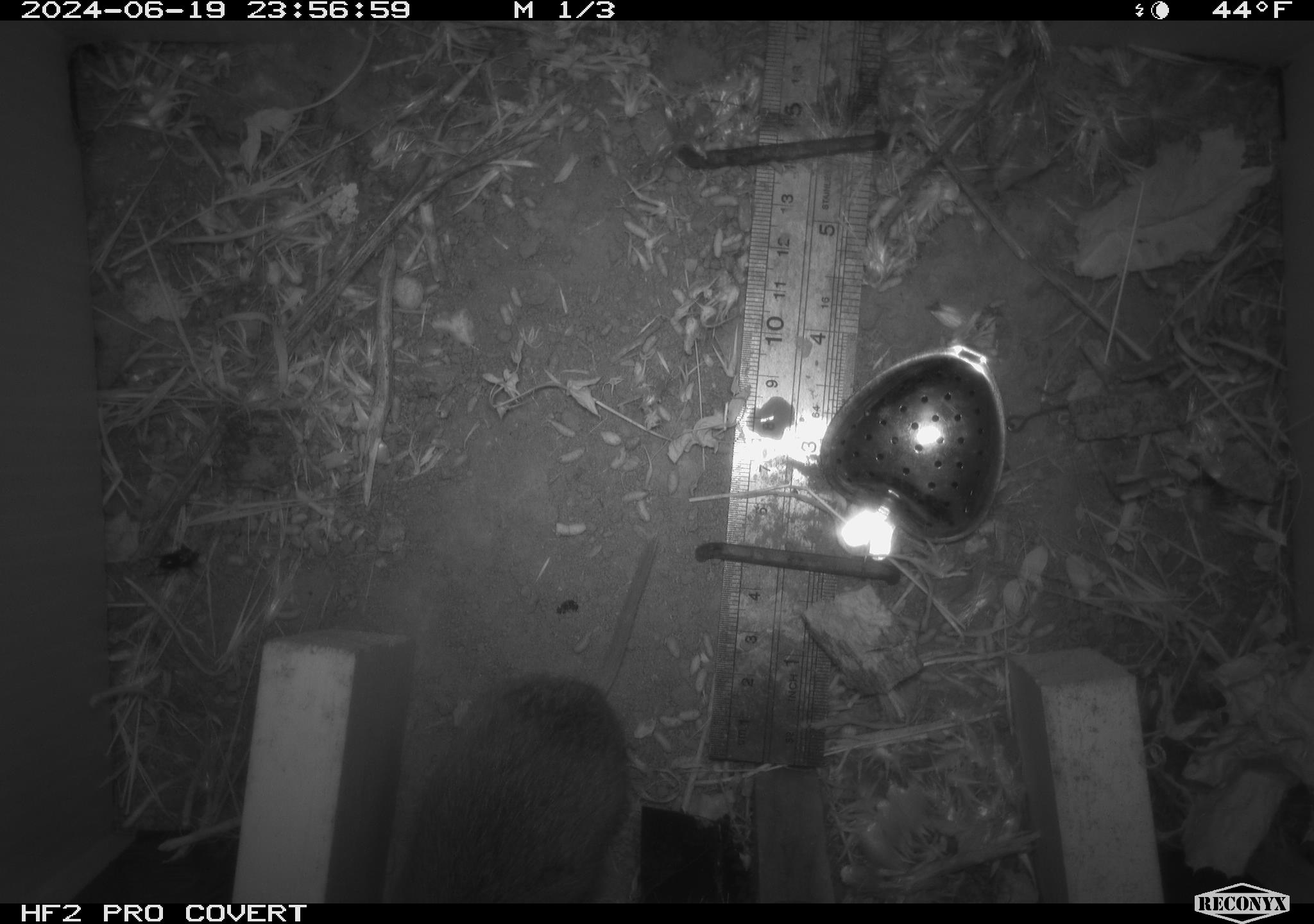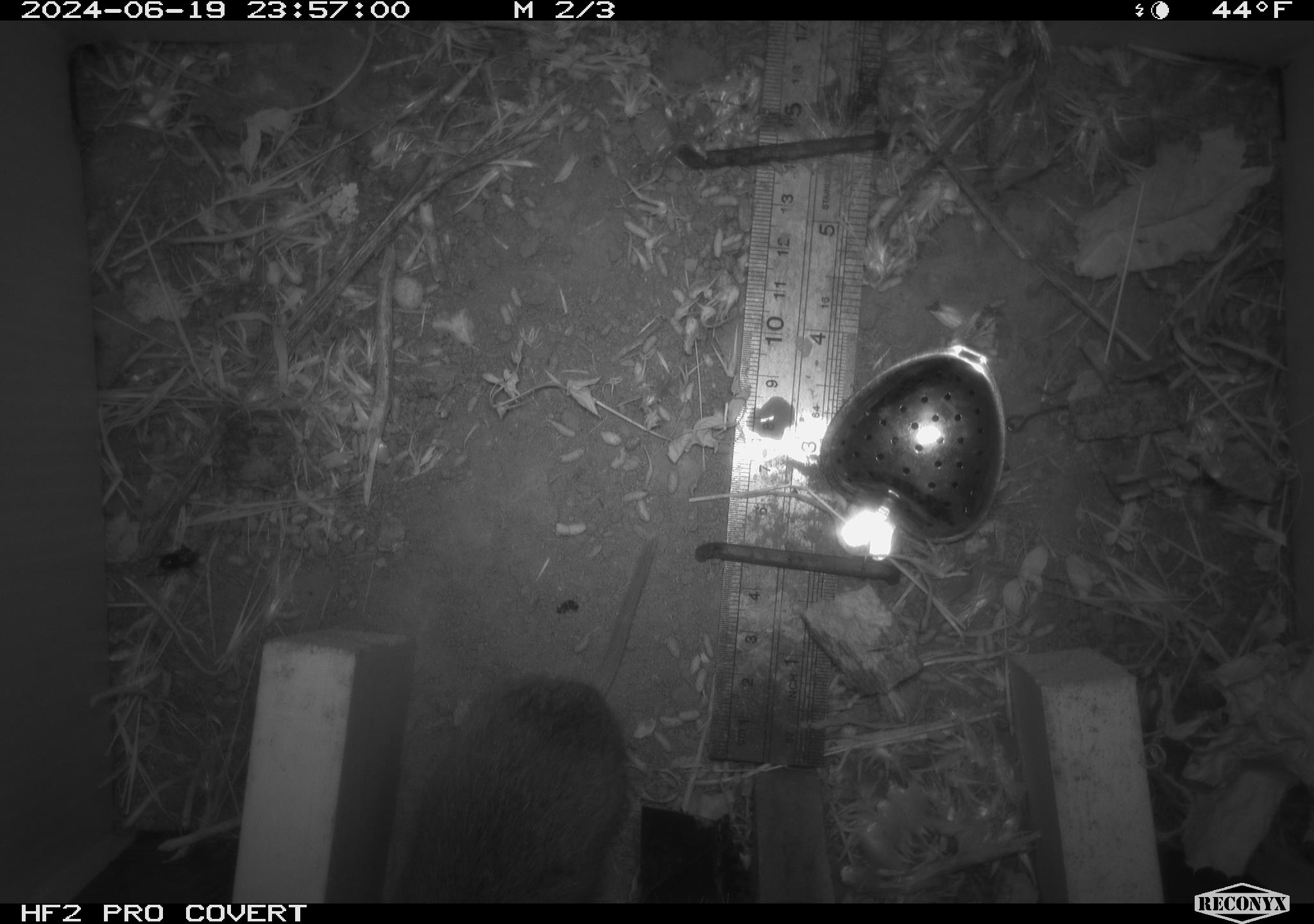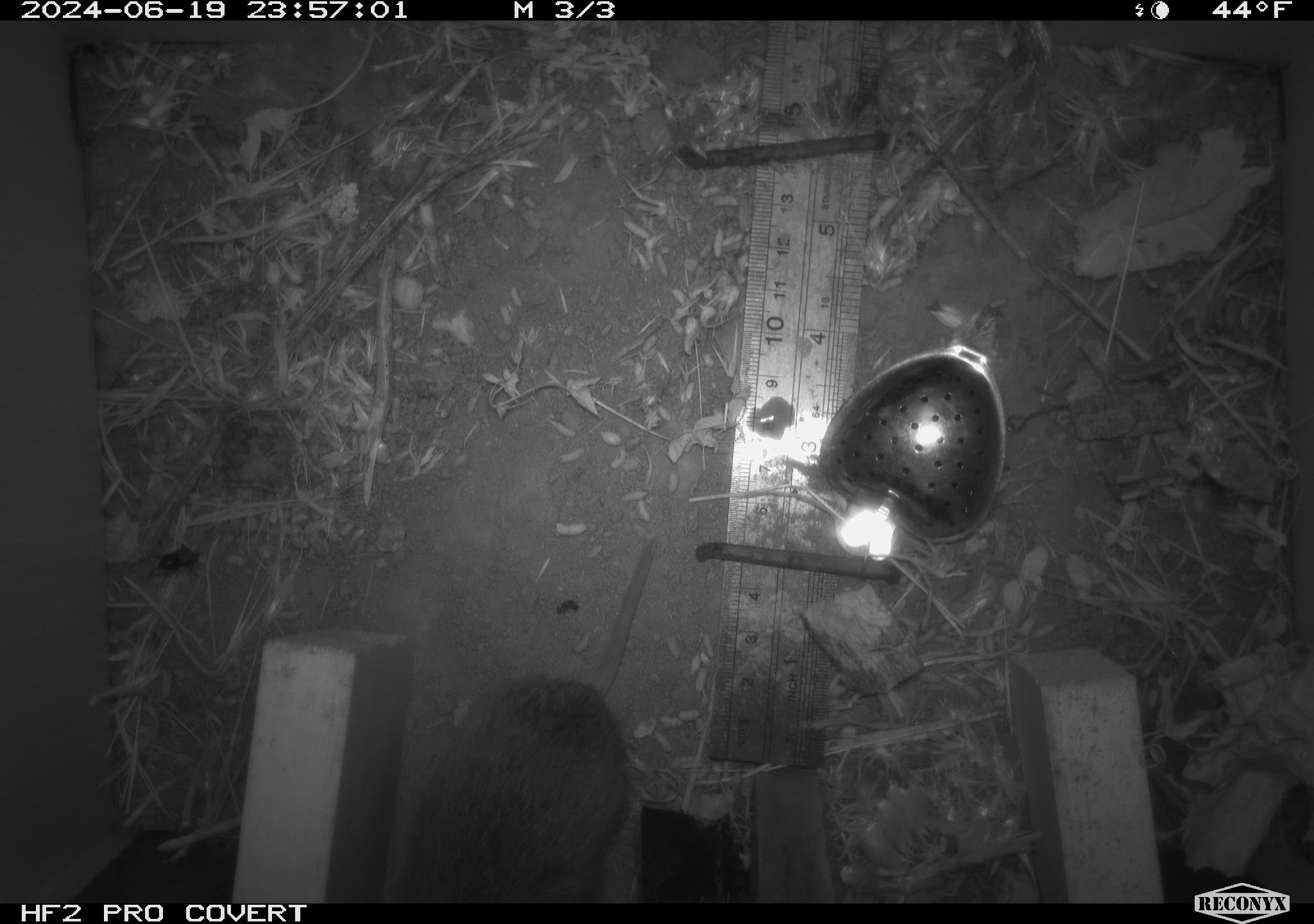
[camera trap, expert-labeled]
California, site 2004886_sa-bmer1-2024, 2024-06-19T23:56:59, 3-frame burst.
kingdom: Animalia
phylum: Chordata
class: Mammalia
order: Rodentia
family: Cricetidae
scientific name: Cricetidae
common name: hamsters, voles, lemmings, and allies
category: cricetidae family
Cricetidae family (hamsters, voles, lemmings, and allies) (Cricetidae).